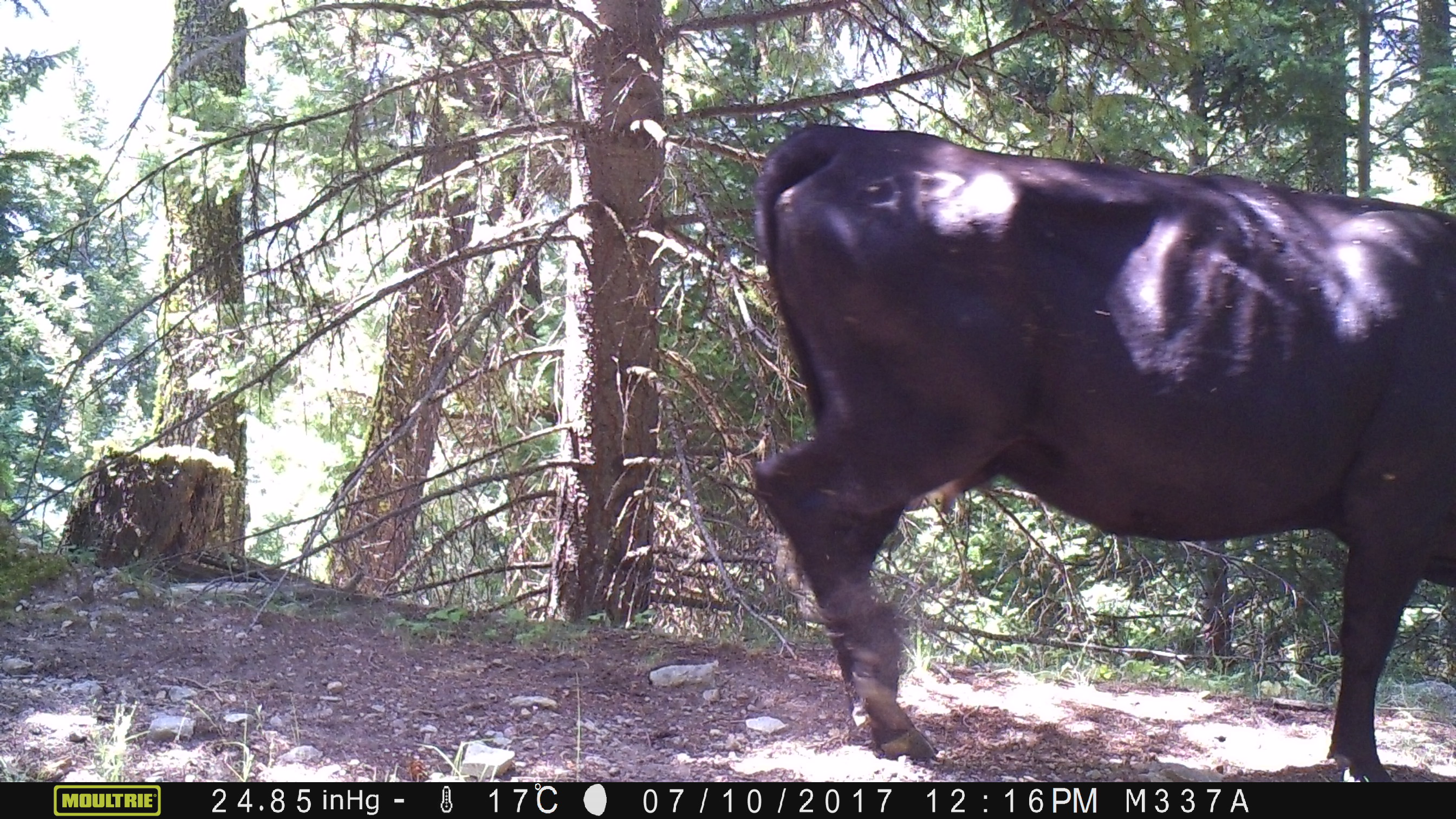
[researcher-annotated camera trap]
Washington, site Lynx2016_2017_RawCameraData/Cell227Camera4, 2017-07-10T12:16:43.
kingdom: Animalia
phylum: Chordata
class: Mammalia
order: Artiodactyla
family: Bovidae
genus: Bos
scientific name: Bos taurus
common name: domestic cattle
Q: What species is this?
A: Domestic cattle (Bos taurus).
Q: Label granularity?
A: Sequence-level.